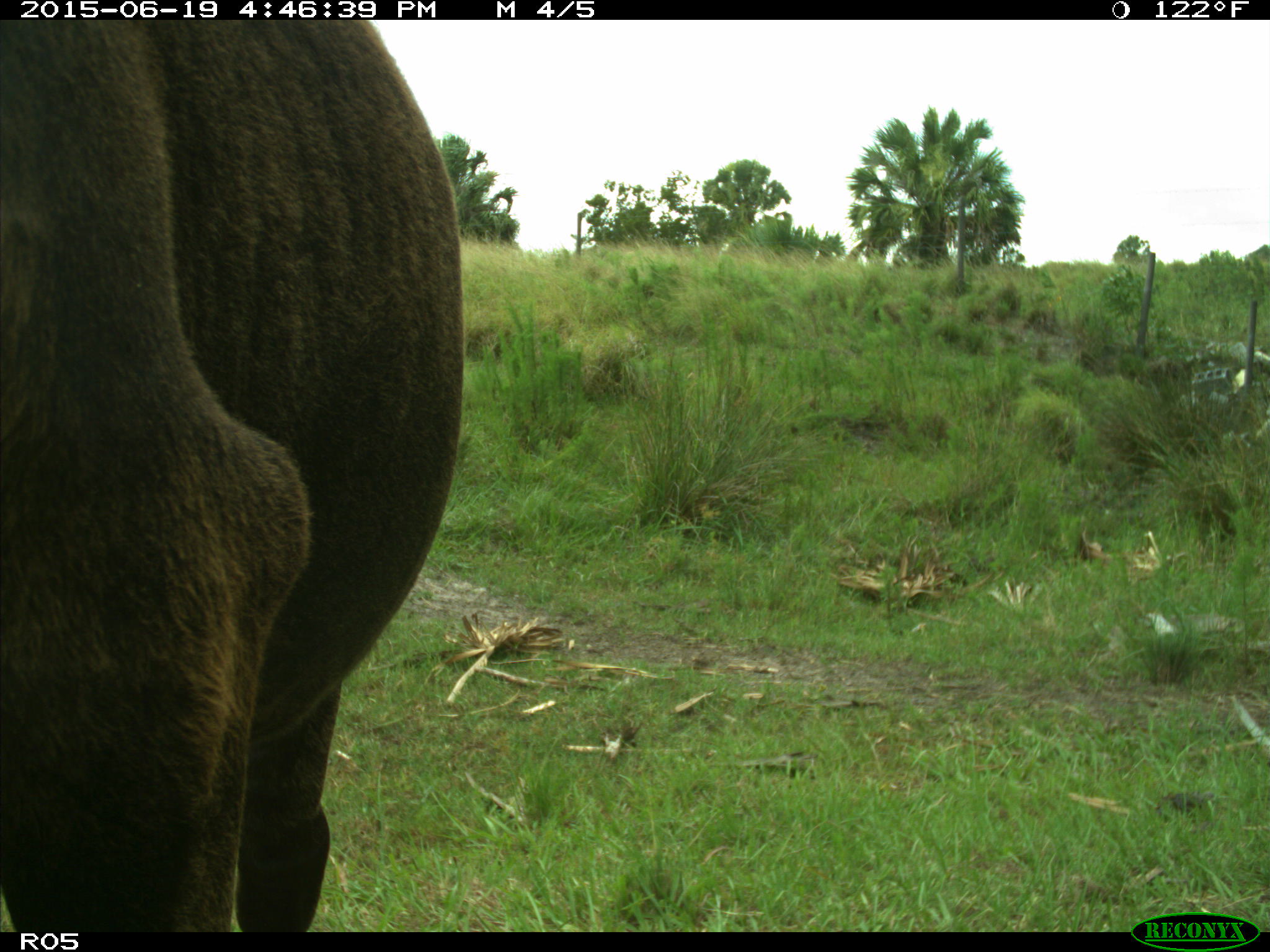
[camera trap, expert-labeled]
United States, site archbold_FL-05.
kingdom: Animalia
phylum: Chordata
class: Mammalia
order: Artiodactyla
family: Bovidae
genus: Bos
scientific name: Bos taurus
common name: domestic cow